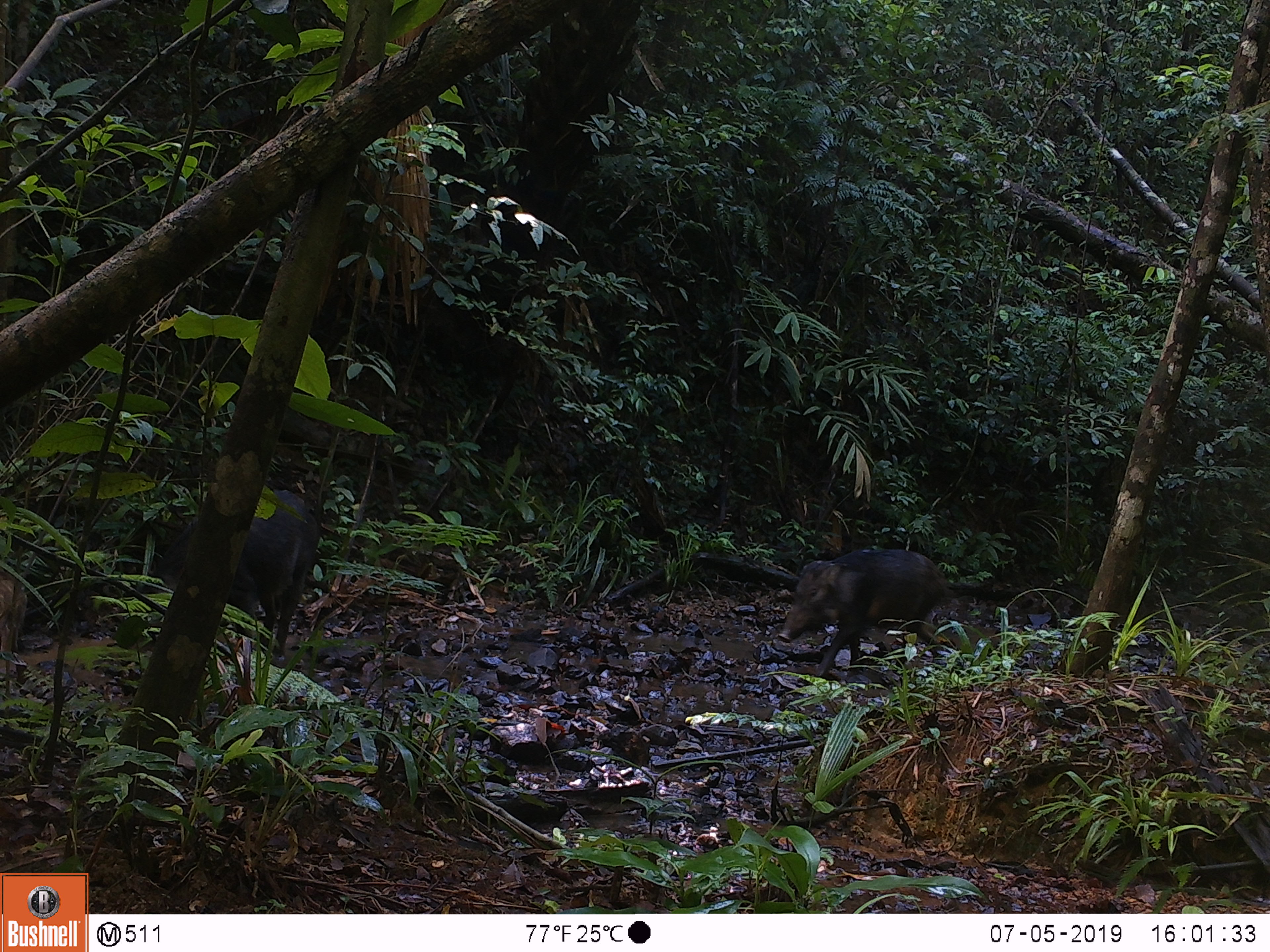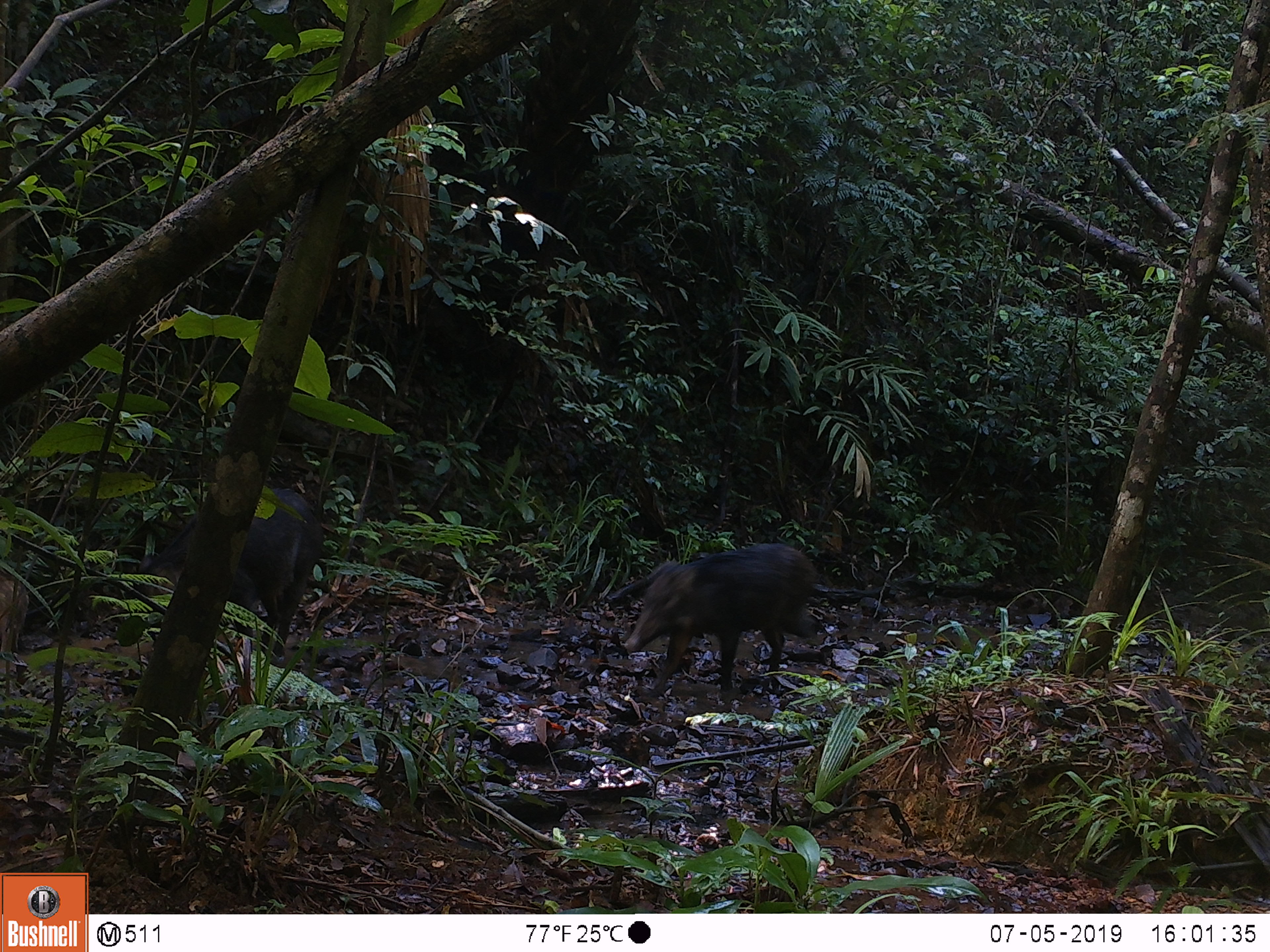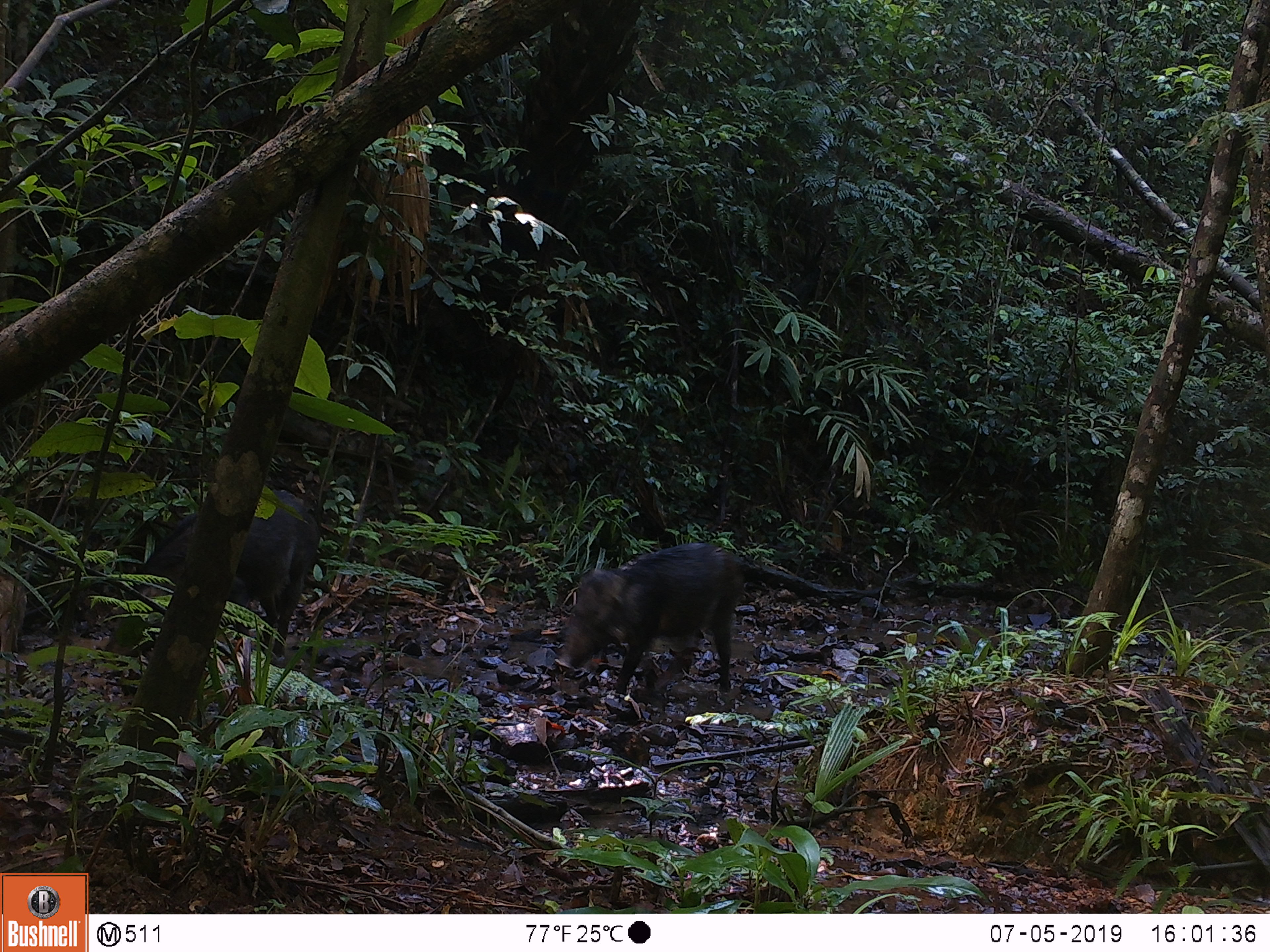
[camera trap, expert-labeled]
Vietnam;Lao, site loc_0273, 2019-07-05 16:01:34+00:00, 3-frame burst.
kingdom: Animalia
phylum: Chordata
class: Mammalia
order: Artiodactyla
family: Suidae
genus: Sus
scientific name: Sus scrofa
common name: eurasian wild pig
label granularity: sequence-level